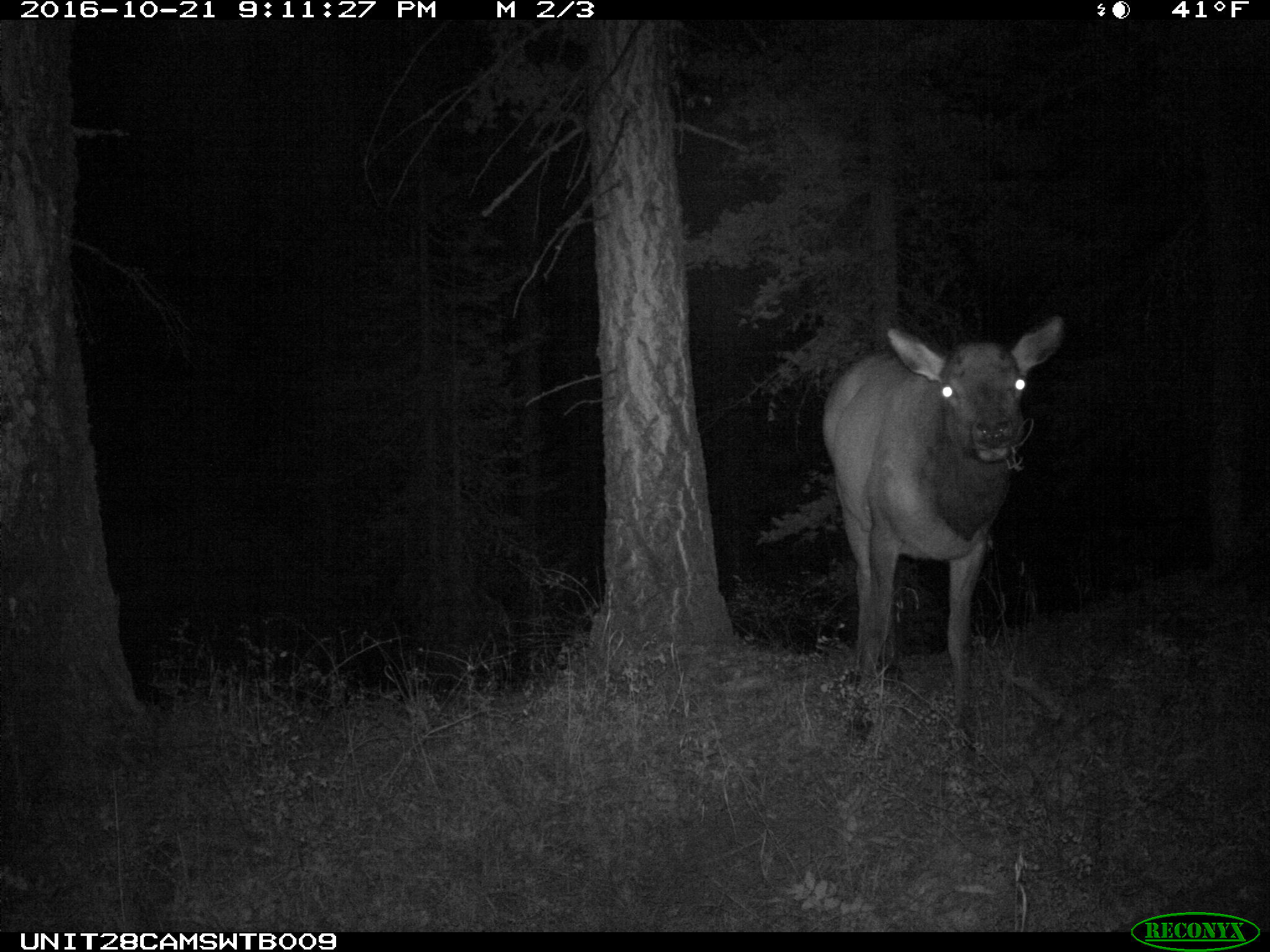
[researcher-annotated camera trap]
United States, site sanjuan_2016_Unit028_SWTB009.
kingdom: Animalia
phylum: Chordata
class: Mammalia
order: Artiodactyla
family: Cervidae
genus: Cervus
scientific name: Cervus elaphus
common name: red deer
Cervus elaphus (red deer).